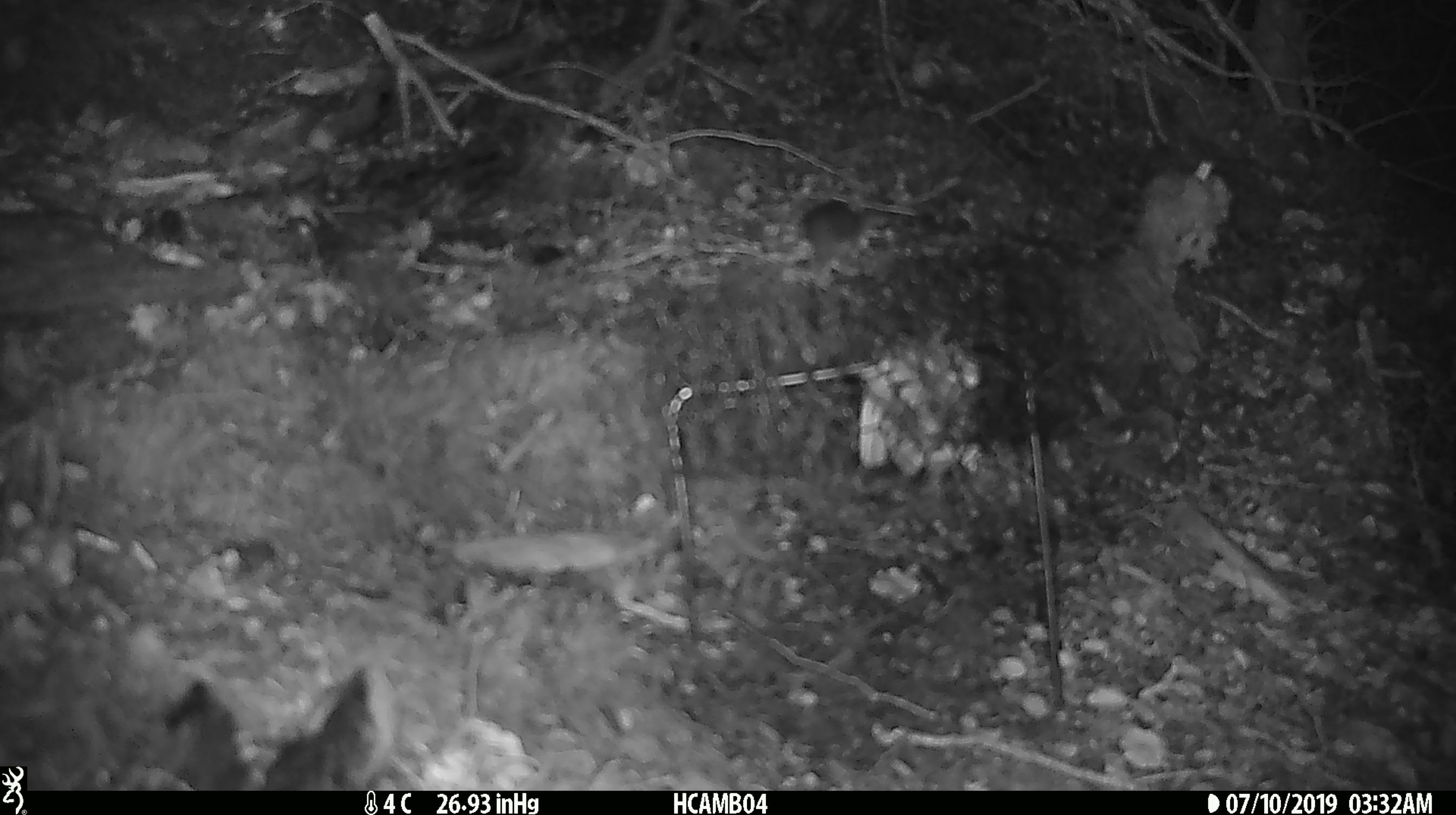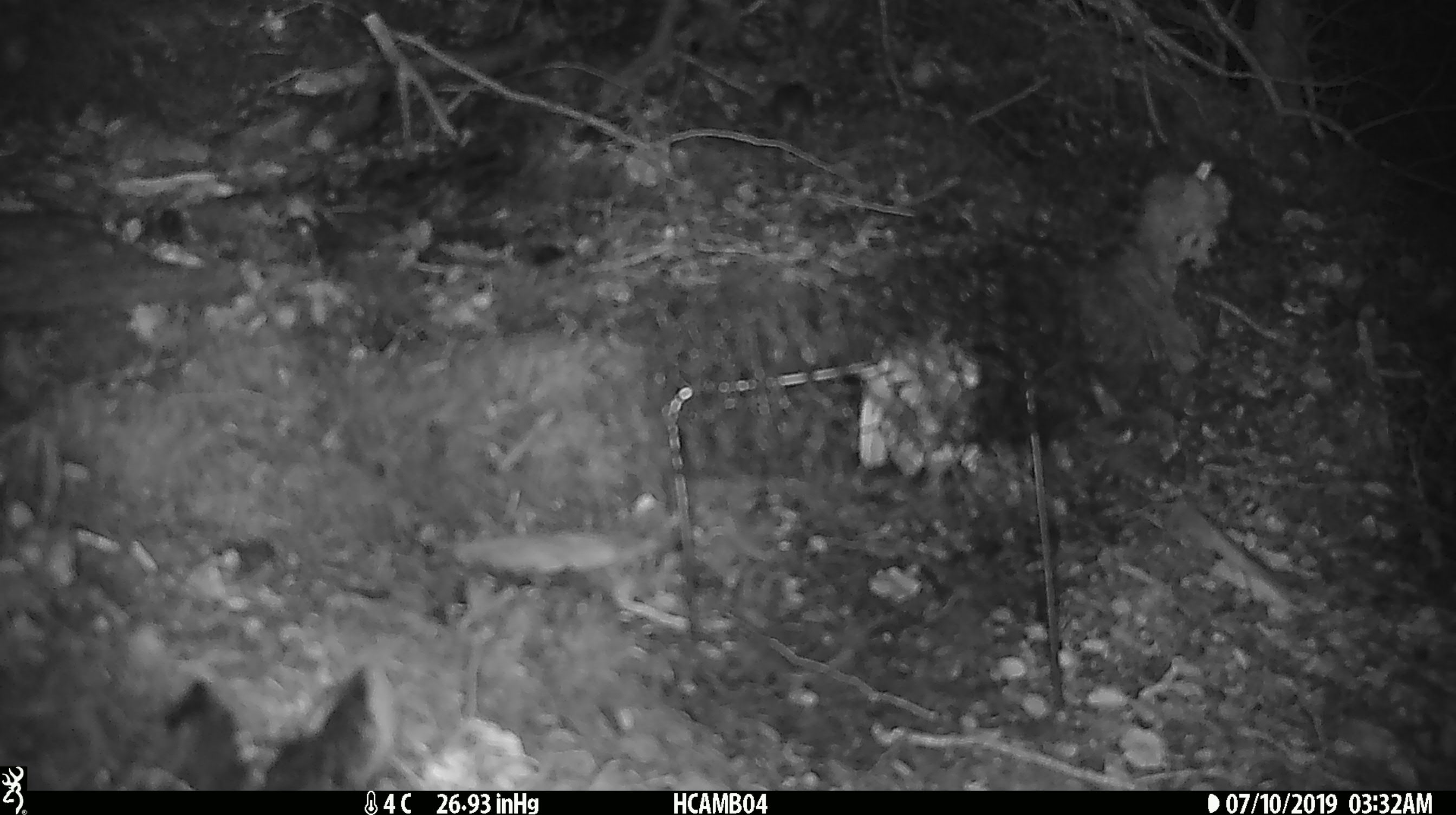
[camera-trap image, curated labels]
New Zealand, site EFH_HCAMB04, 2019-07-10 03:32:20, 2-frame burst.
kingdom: Animalia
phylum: Chordata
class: Mammalia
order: Rodentia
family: Muridae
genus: Mus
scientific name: Mus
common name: mouse